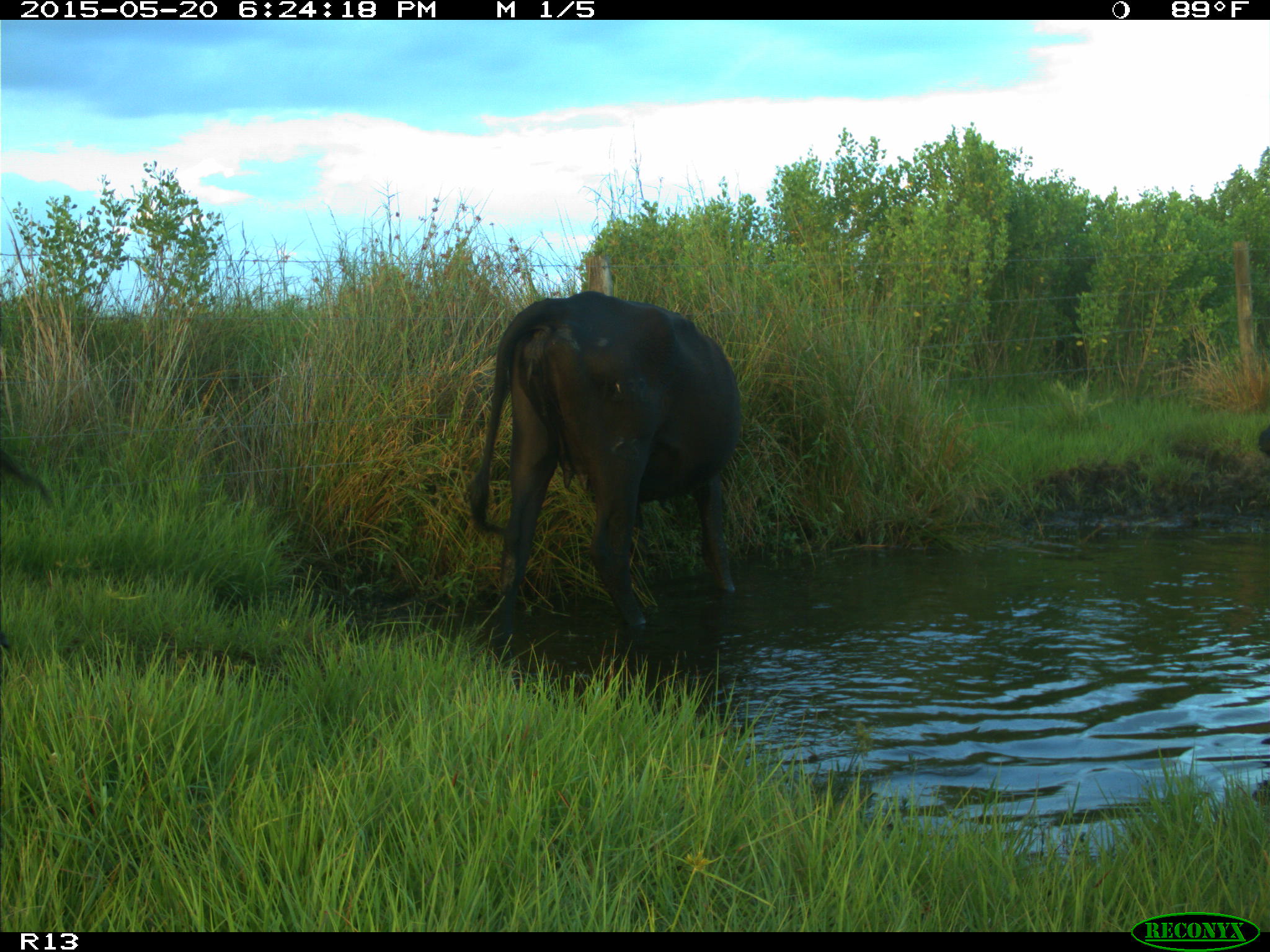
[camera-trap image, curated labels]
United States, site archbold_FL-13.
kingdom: Animalia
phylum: Chordata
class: Mammalia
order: Artiodactyla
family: Bovidae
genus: Bos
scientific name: Bos taurus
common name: domestic cow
Bos taurus (domestic cow).